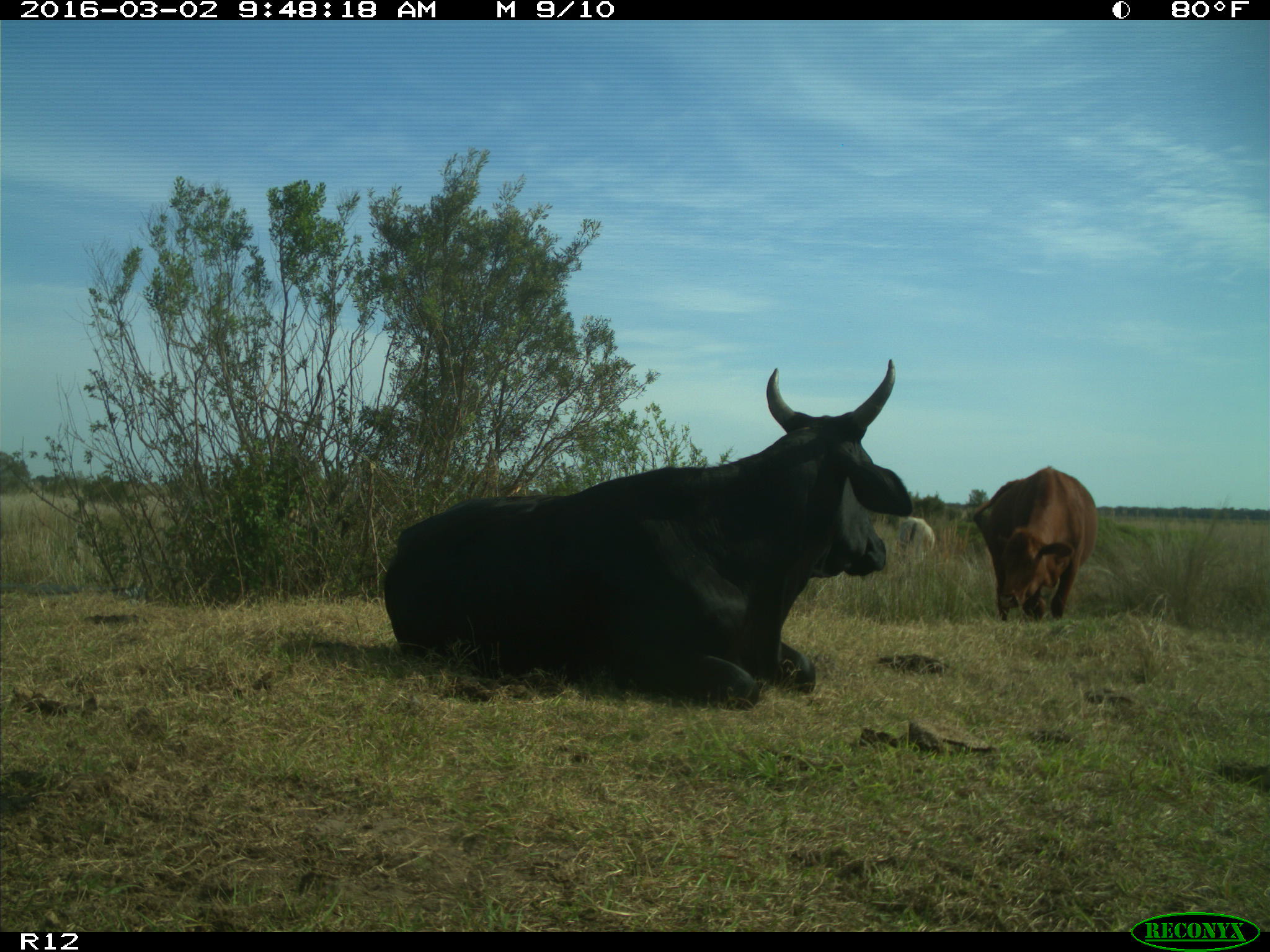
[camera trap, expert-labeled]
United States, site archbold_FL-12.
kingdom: Animalia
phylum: Chordata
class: Mammalia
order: Artiodactyla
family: Bovidae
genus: Bos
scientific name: Bos taurus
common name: domestic cow